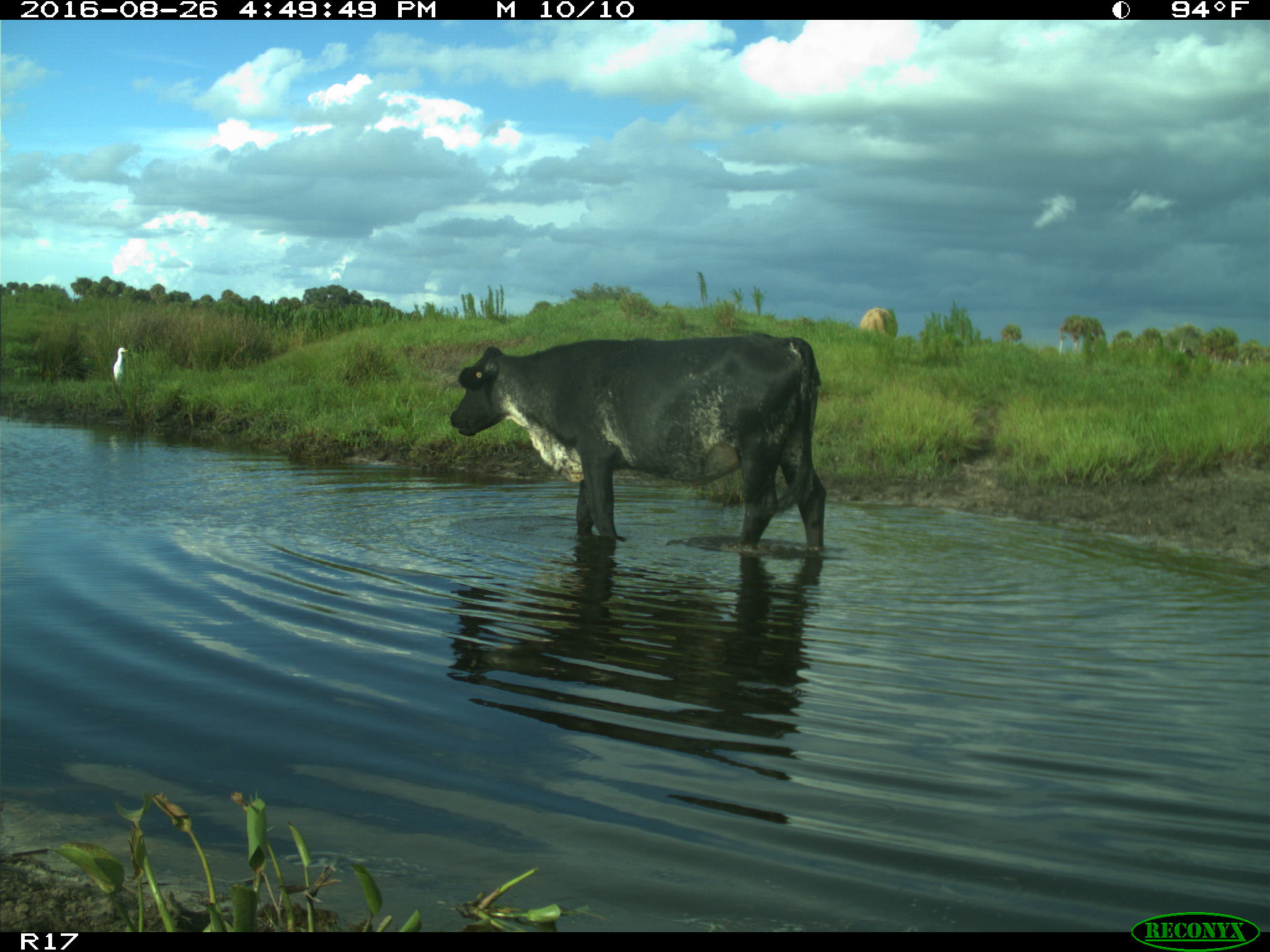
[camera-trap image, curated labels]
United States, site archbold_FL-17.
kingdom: Animalia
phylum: Chordata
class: Mammalia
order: Artiodactyla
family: Bovidae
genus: Bos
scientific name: Bos taurus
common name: domestic cow